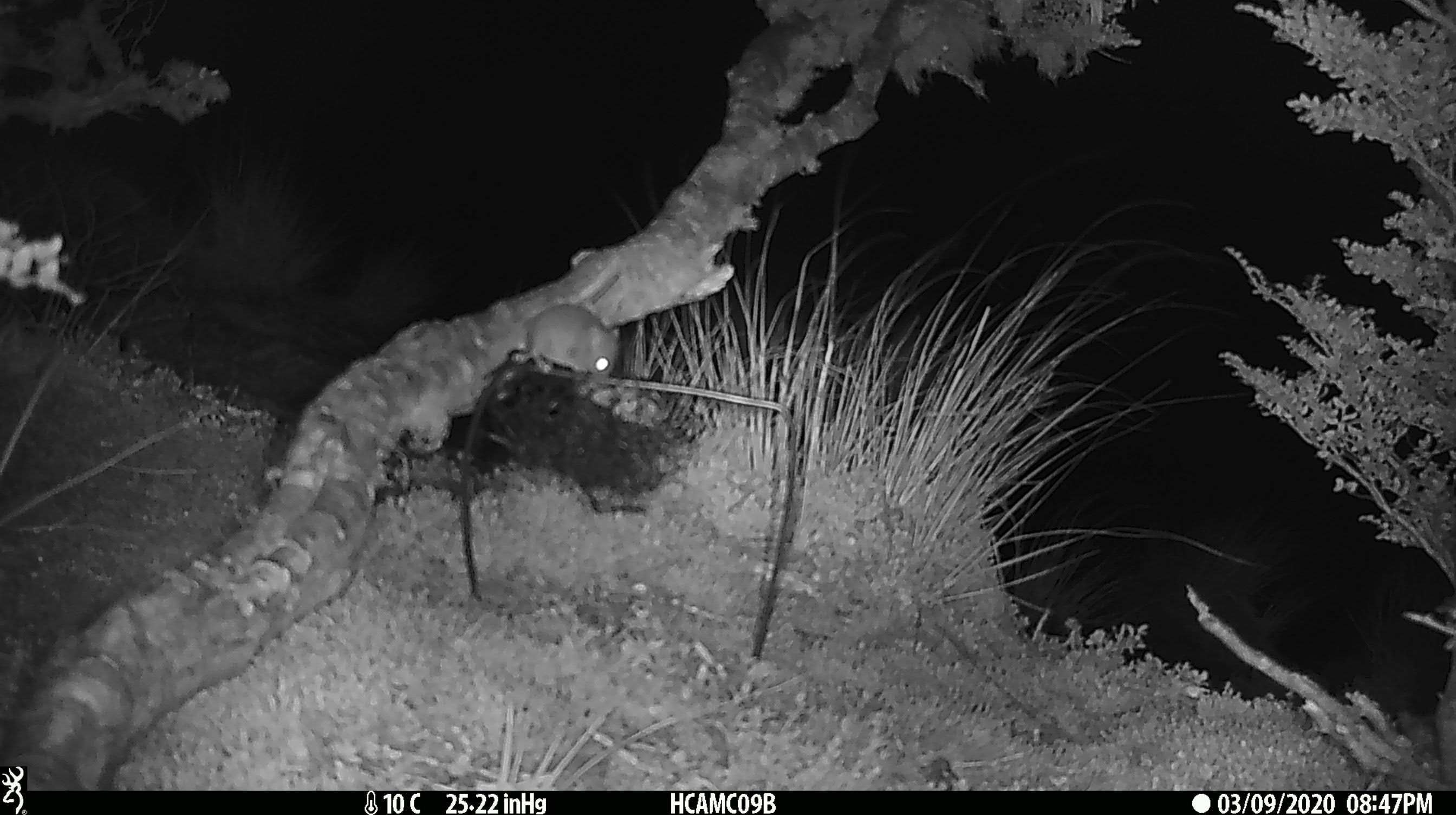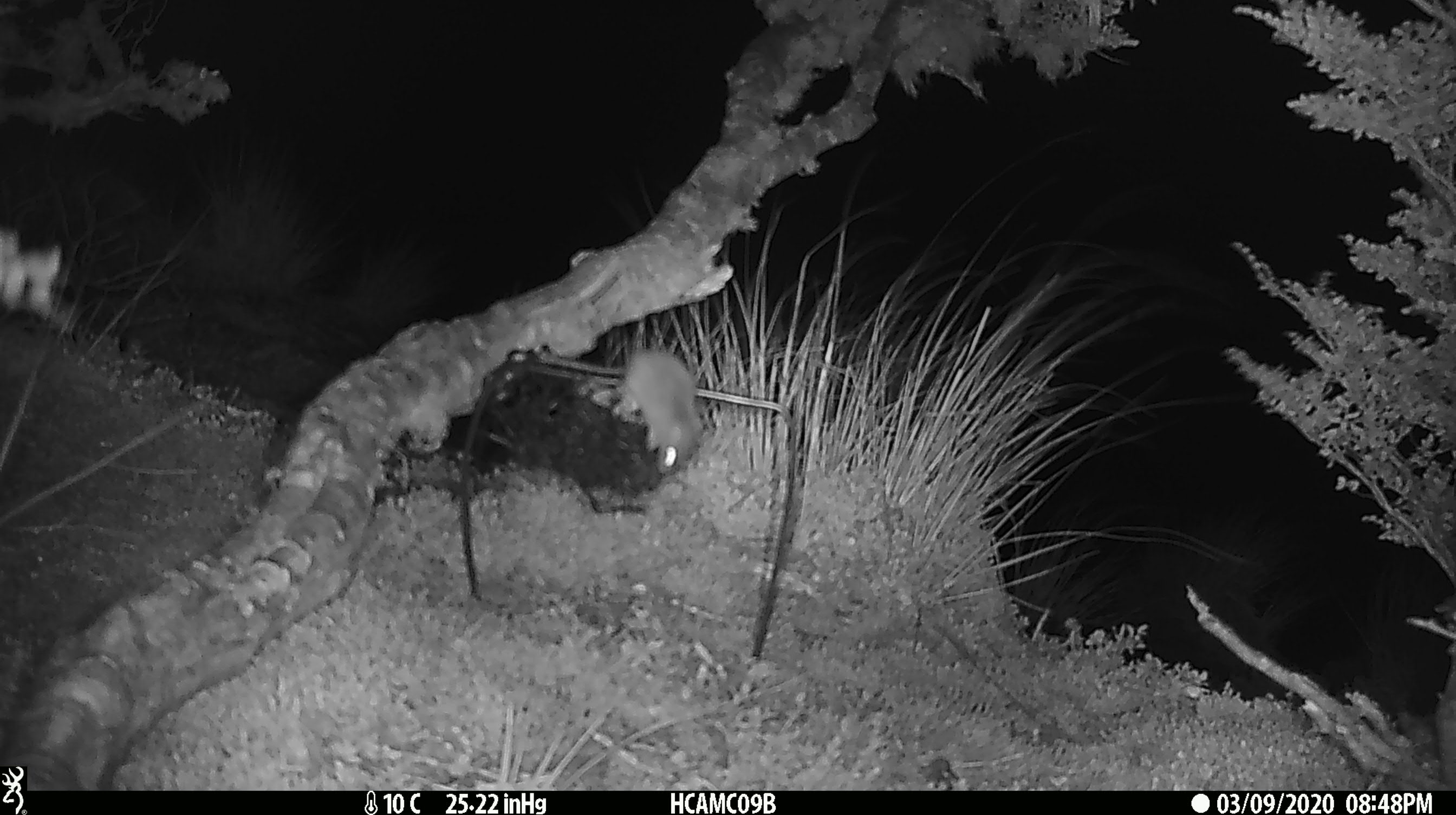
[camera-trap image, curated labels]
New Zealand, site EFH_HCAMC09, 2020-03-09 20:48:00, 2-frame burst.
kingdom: Animalia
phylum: Chordata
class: Mammalia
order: Rodentia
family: Muridae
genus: Mus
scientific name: Mus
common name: mouse